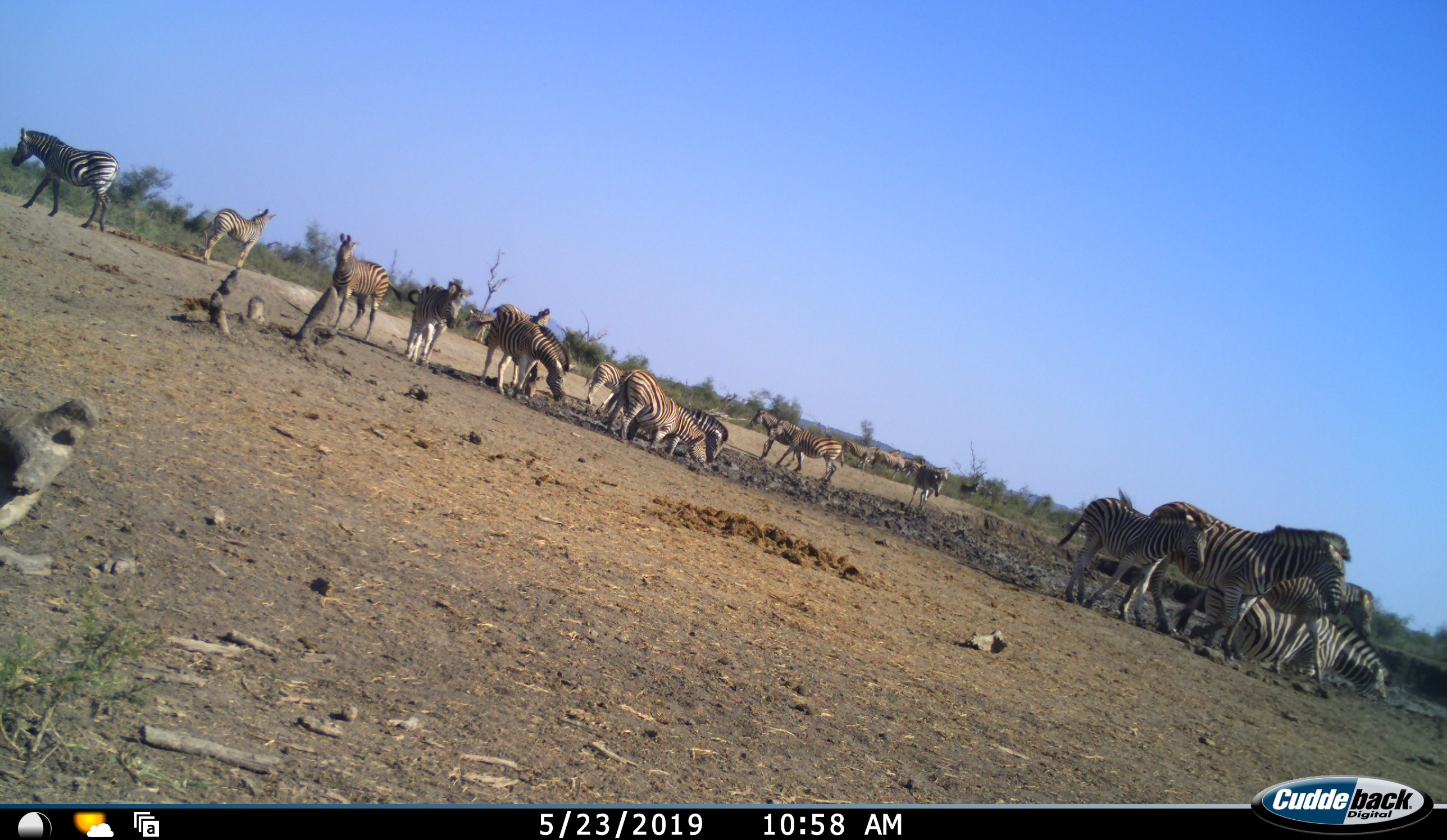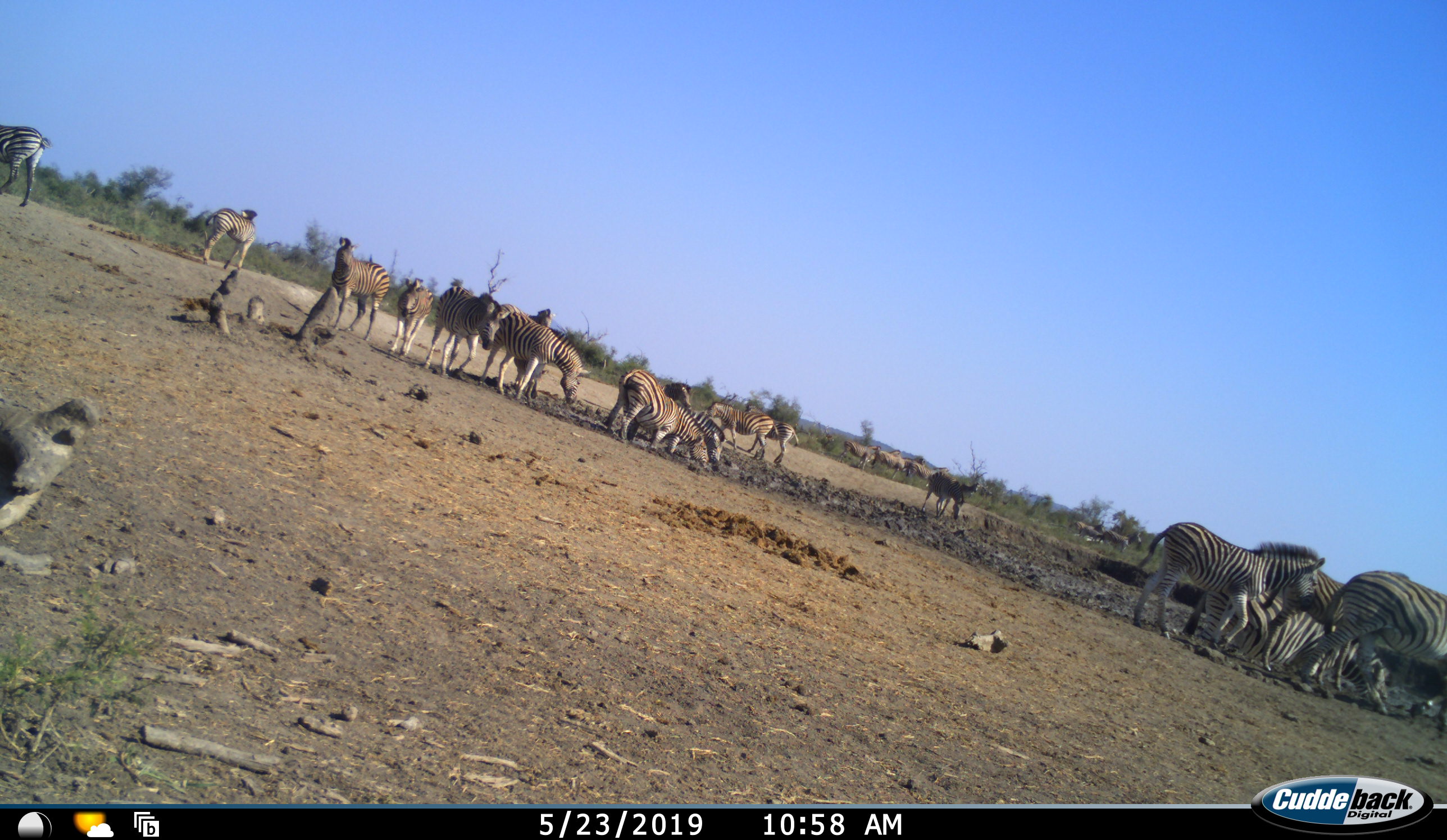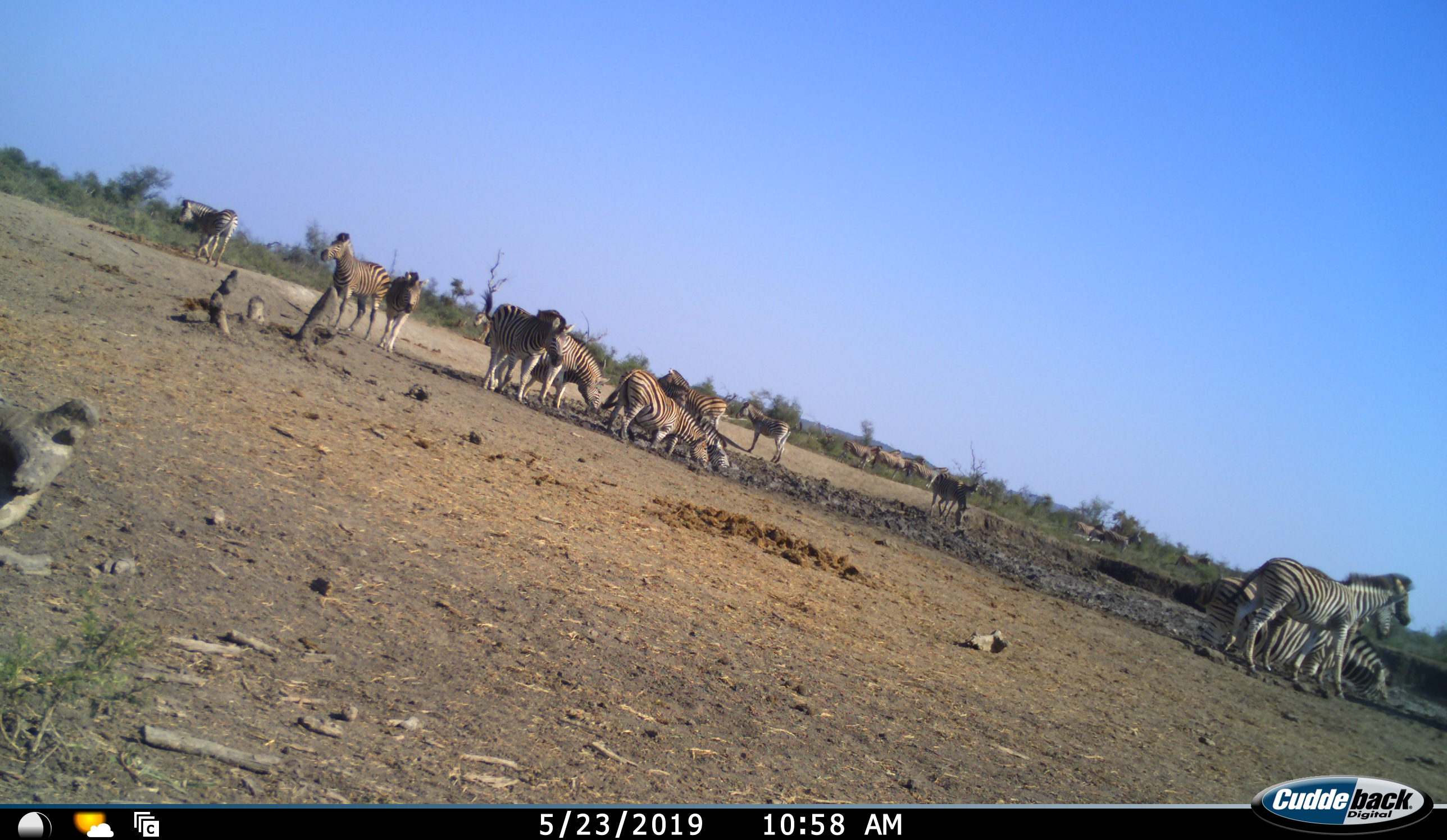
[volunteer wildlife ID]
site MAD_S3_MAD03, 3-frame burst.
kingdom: Animalia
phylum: Chordata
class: Mammalia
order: Perissodactyla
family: Equidae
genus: Equus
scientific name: Equus quagga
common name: plains zebra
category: zebraplains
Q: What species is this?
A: Zebraplains (plains zebra) (Equus quagga).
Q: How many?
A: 11-50.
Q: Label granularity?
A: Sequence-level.